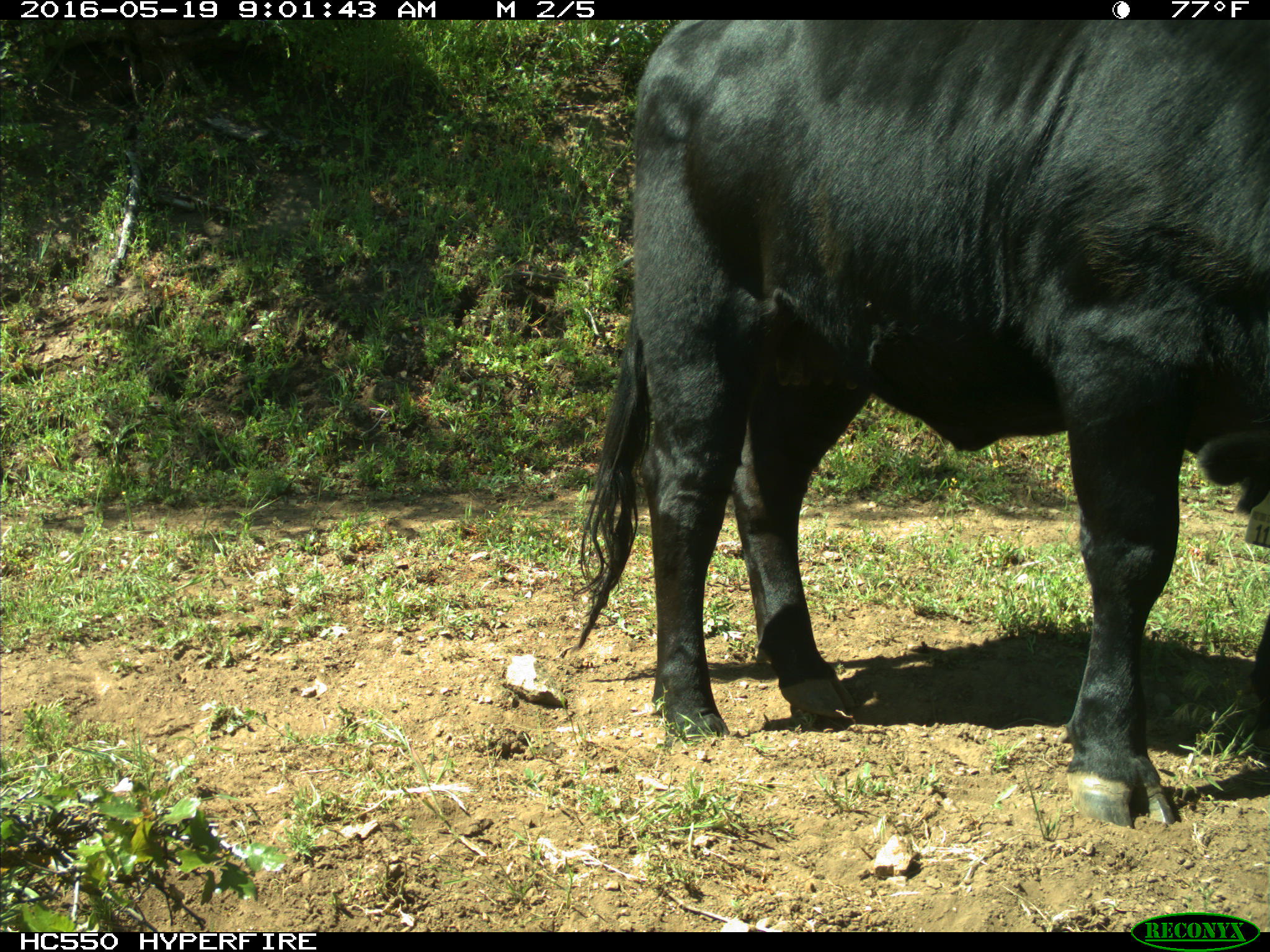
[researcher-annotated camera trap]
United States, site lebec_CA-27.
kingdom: Animalia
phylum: Chordata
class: Mammalia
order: Artiodactyla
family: Bovidae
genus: Bos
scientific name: Bos taurus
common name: domestic cow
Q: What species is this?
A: Bos taurus (domestic cow).